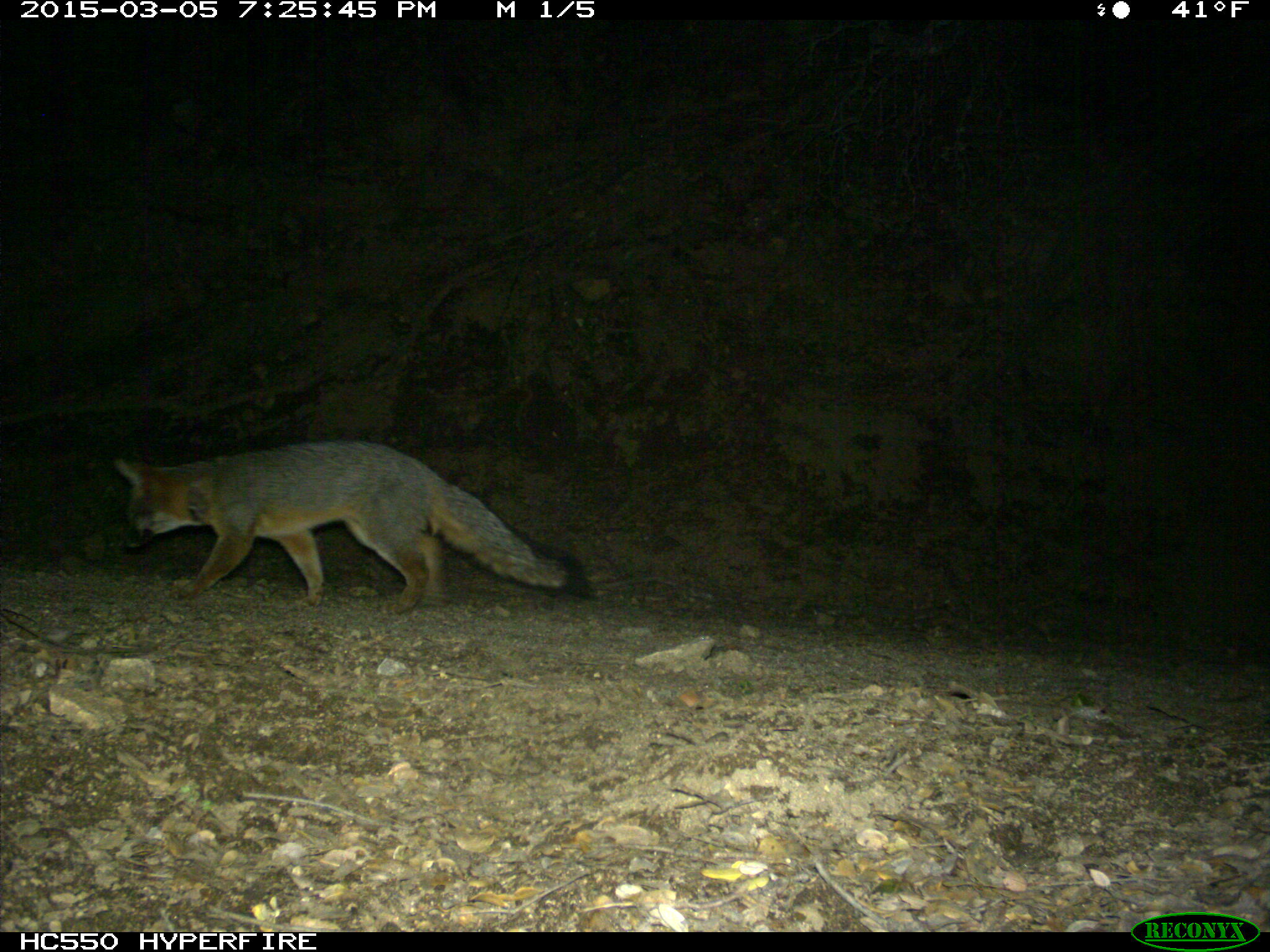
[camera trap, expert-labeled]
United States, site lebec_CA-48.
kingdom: Animalia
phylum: Chordata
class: Mammalia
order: Carnivora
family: Canidae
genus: Urocyon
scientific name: Urocyon cinereoargenteus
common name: gray fox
Urocyon cinereoargenteus (gray fox).